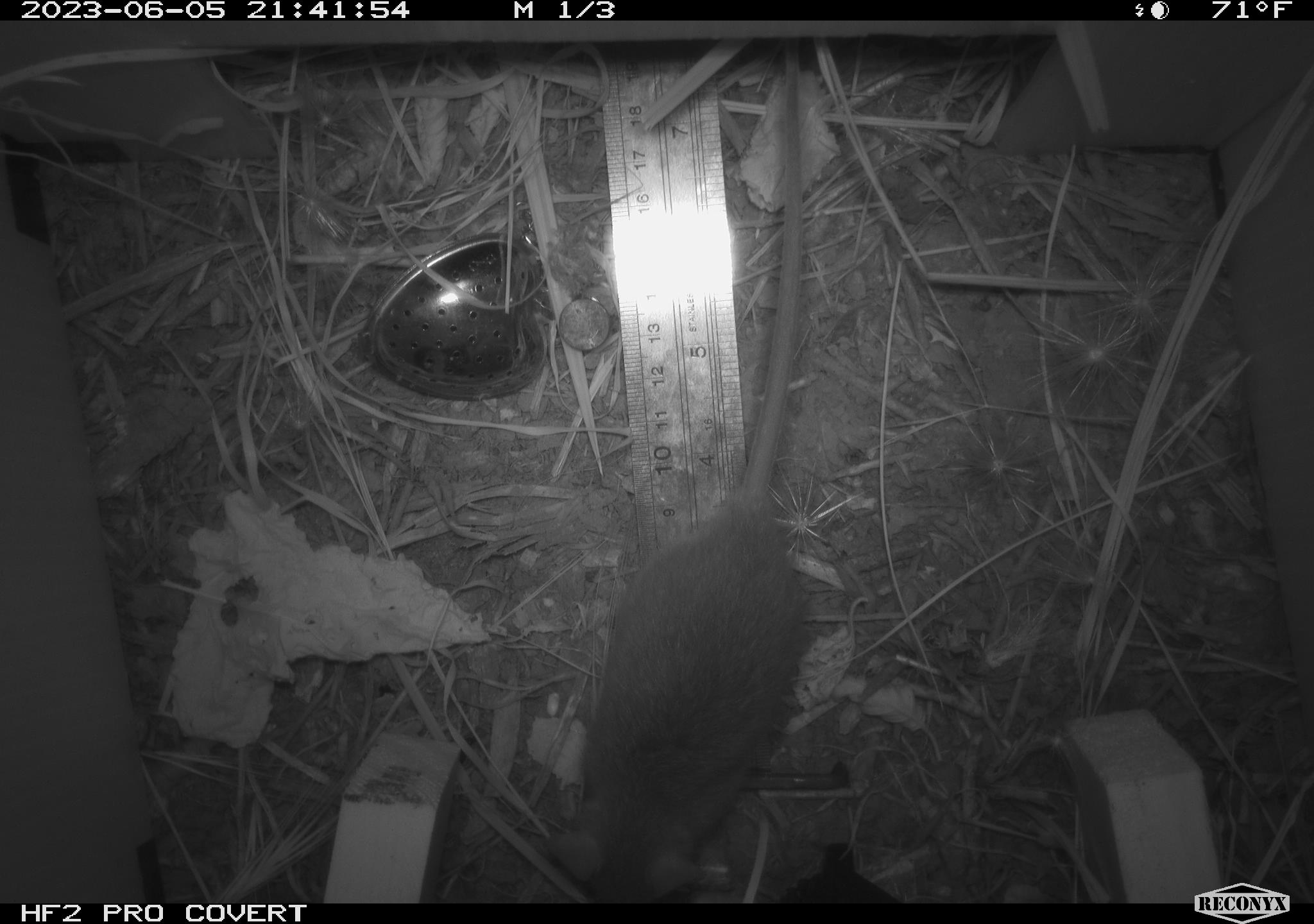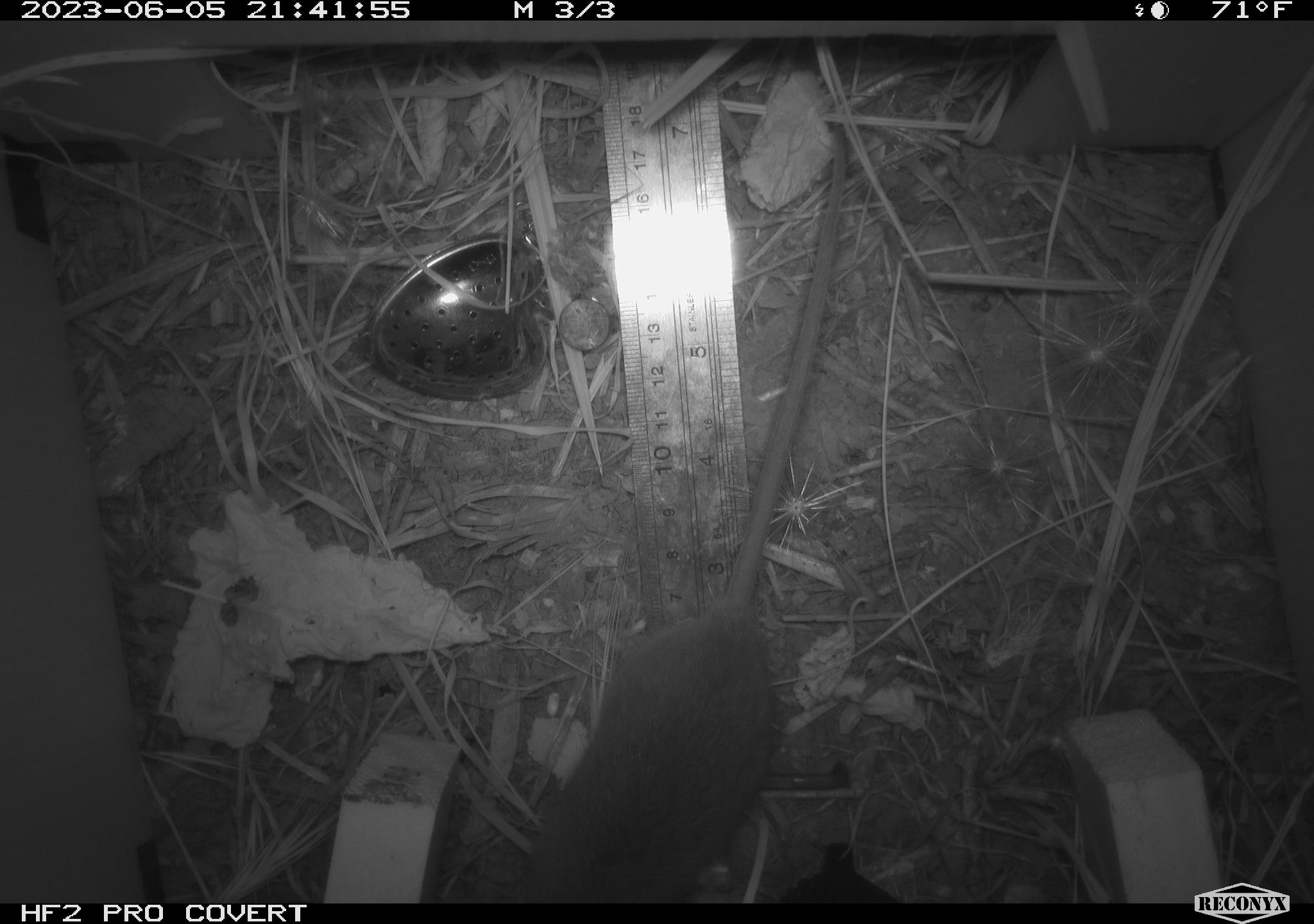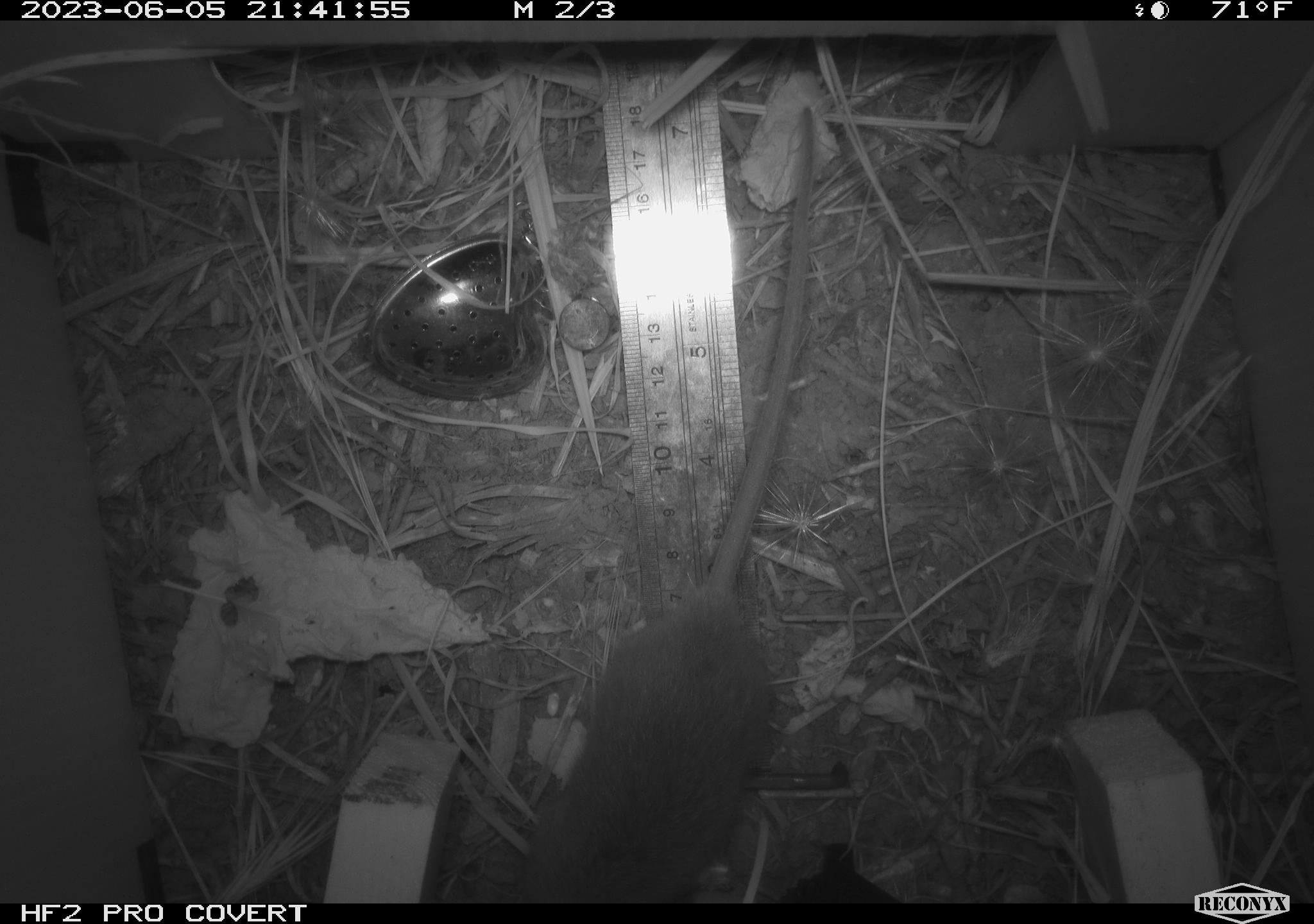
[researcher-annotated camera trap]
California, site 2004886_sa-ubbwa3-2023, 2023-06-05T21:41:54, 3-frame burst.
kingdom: Animalia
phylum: Chordata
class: Mammalia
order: Rodentia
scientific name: Rodentia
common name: mouse species